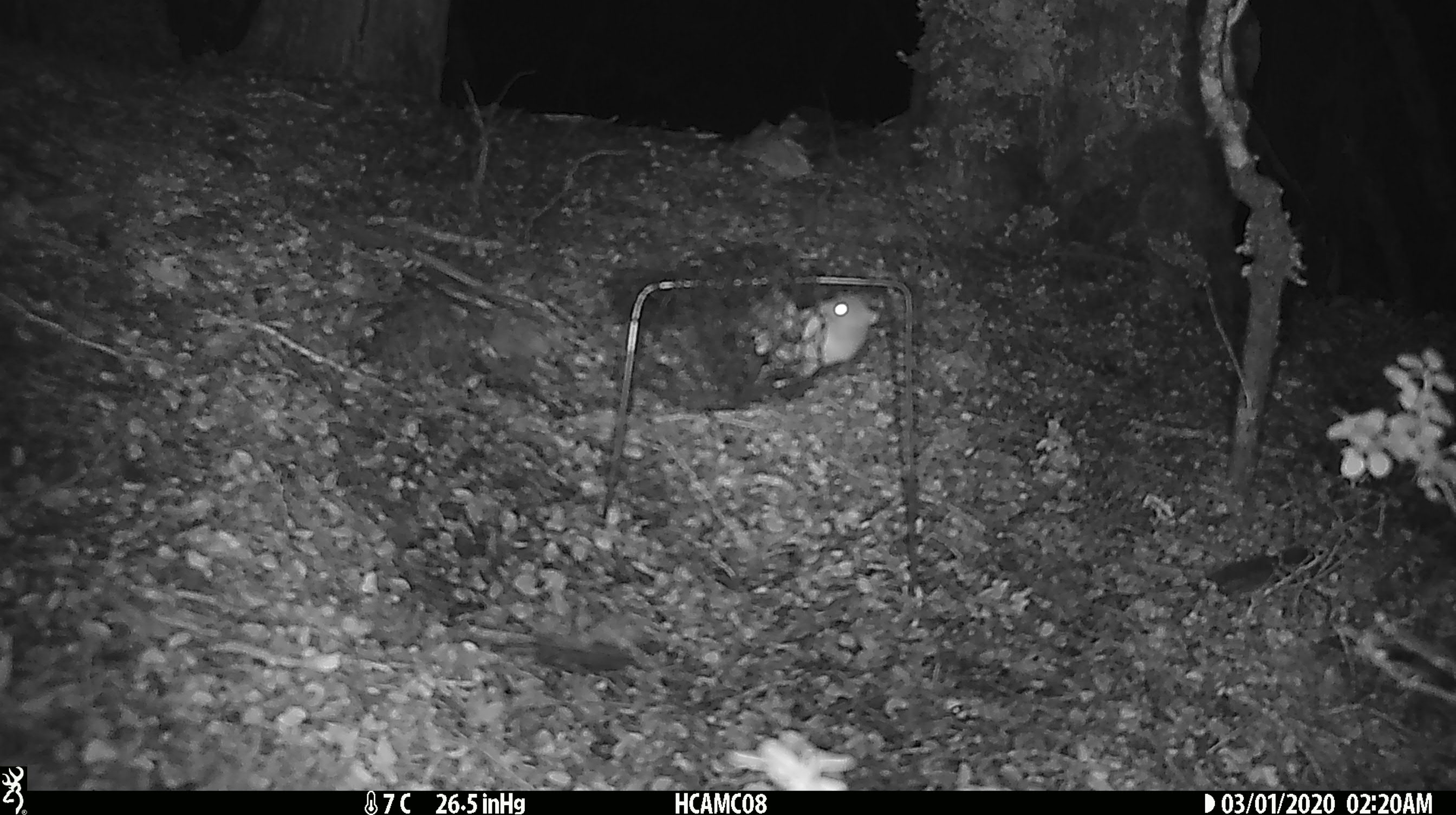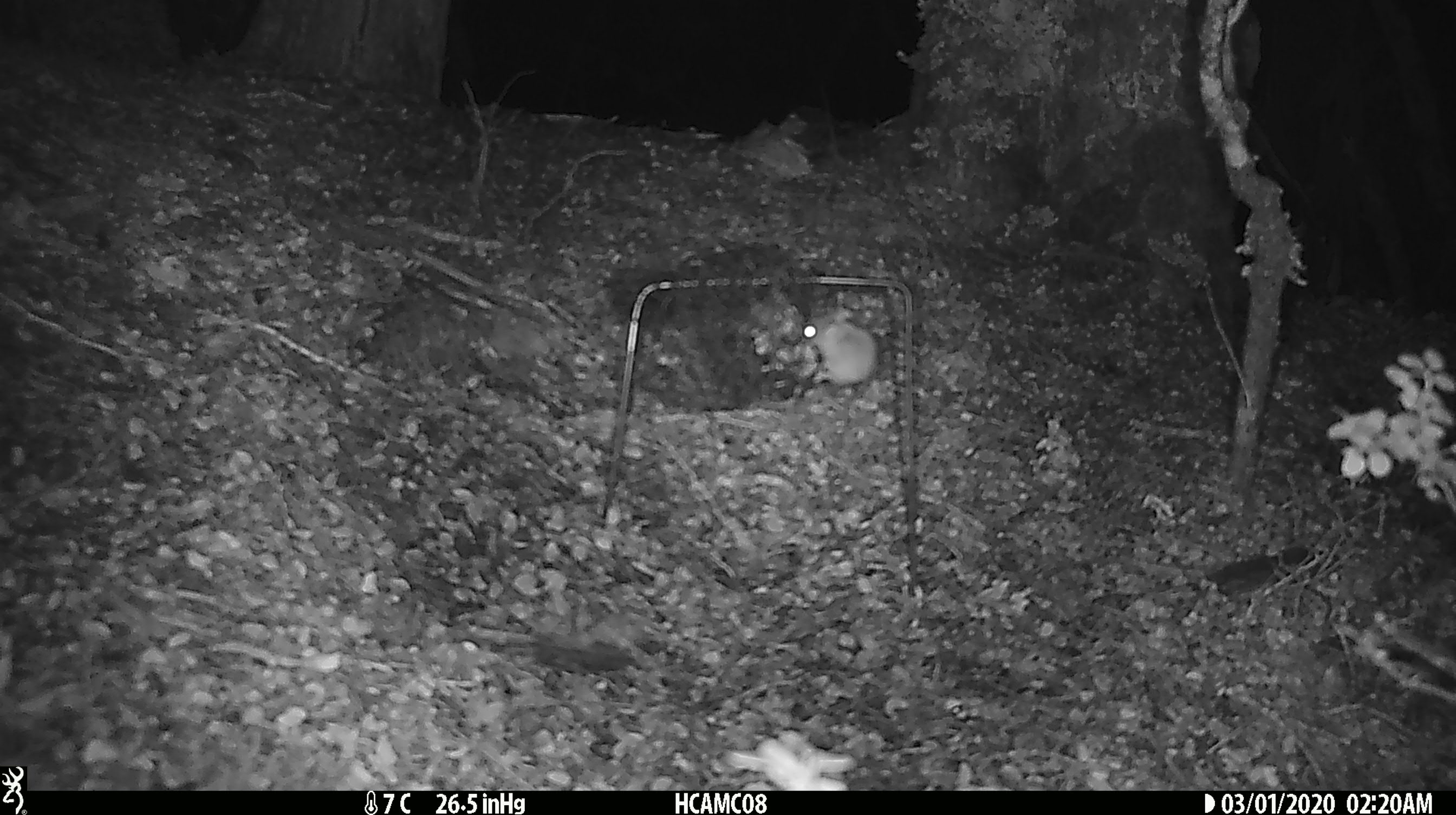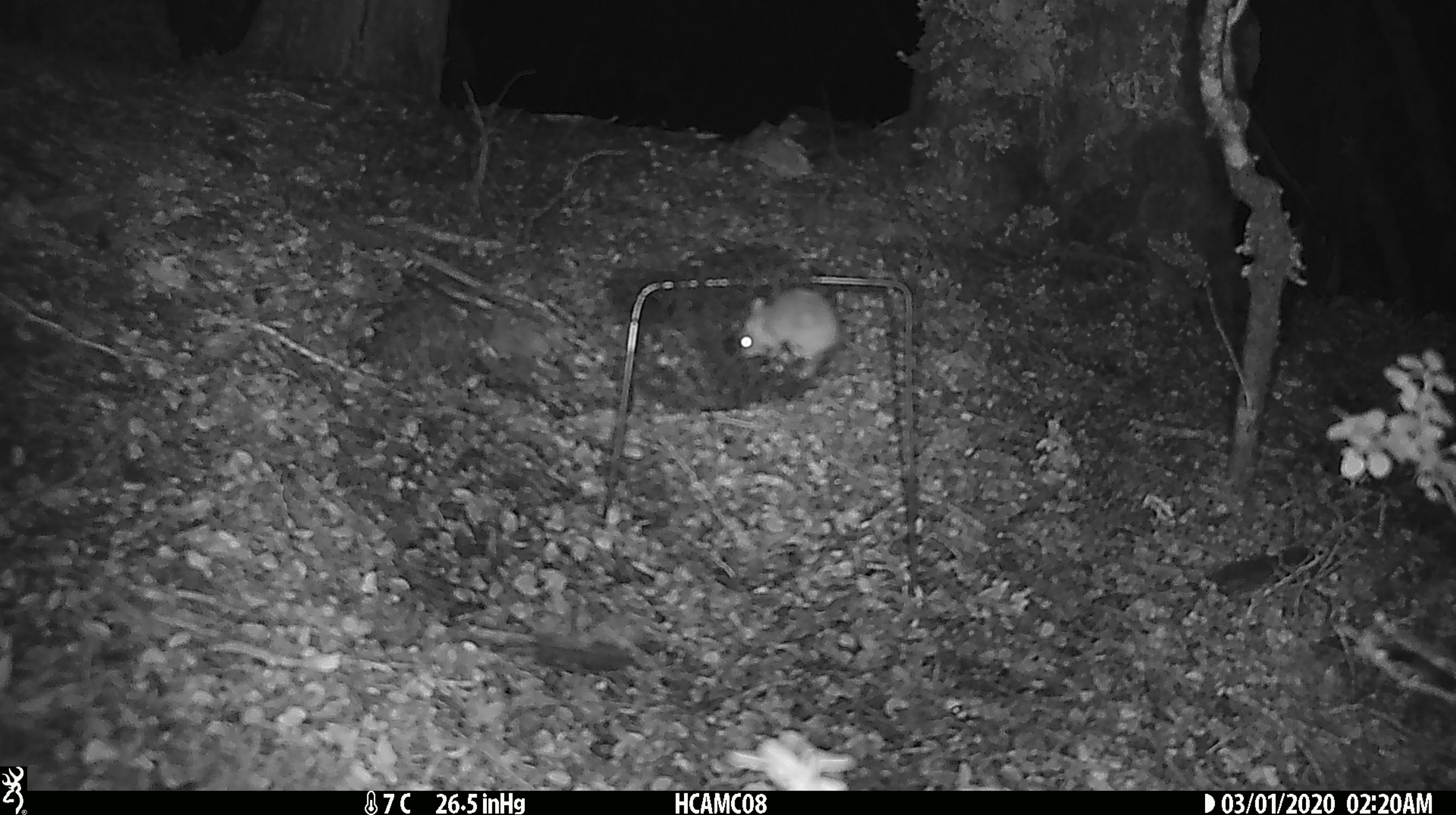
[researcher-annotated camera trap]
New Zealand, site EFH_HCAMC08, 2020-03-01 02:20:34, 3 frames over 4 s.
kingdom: Animalia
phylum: Chordata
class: Mammalia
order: Rodentia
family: Muridae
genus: Mus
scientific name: Mus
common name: mouse